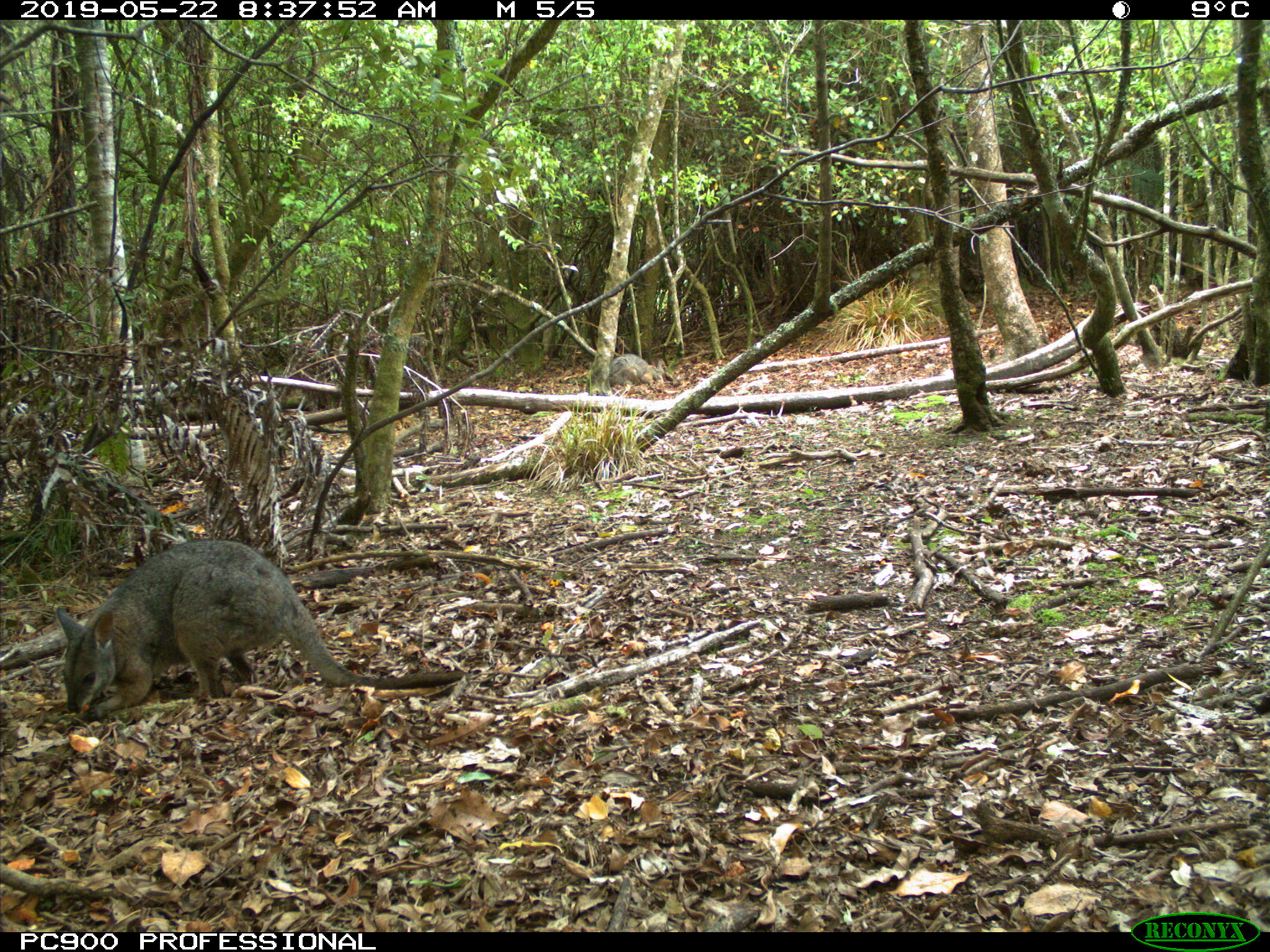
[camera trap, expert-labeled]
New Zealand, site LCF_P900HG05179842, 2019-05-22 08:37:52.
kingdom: Animalia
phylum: Chordata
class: Mammalia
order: Diprotodontia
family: Macropodidae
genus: Notamacropus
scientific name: Notamacropus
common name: wallaby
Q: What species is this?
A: Wallaby (Notamacropus).